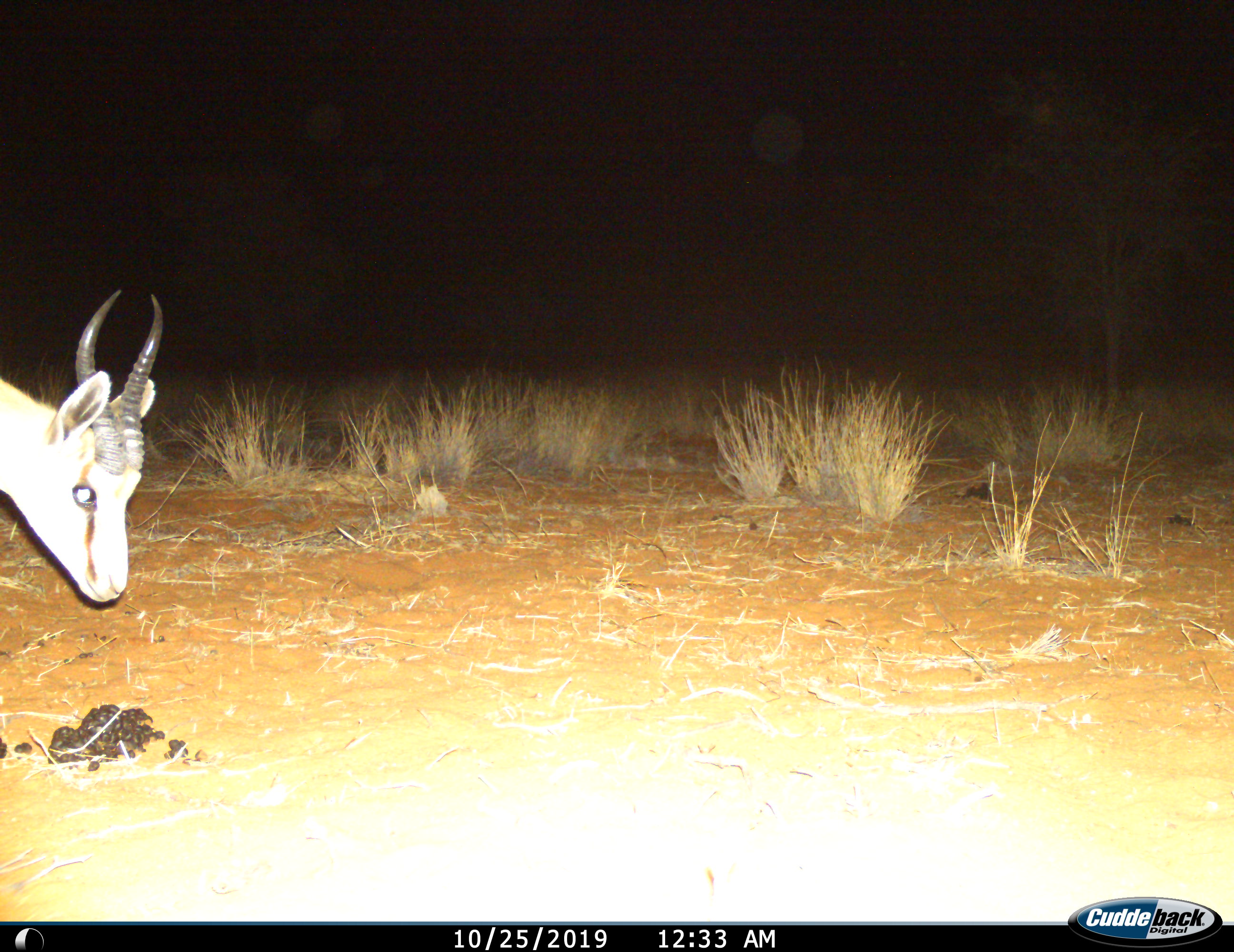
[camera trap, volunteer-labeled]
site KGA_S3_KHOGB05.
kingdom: Animalia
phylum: Chordata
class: Mammalia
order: Artiodactyla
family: Bovidae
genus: Antidorcas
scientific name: Antidorcas marsupialis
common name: springbok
Springbok (Antidorcas marsupialis), count 1. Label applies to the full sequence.